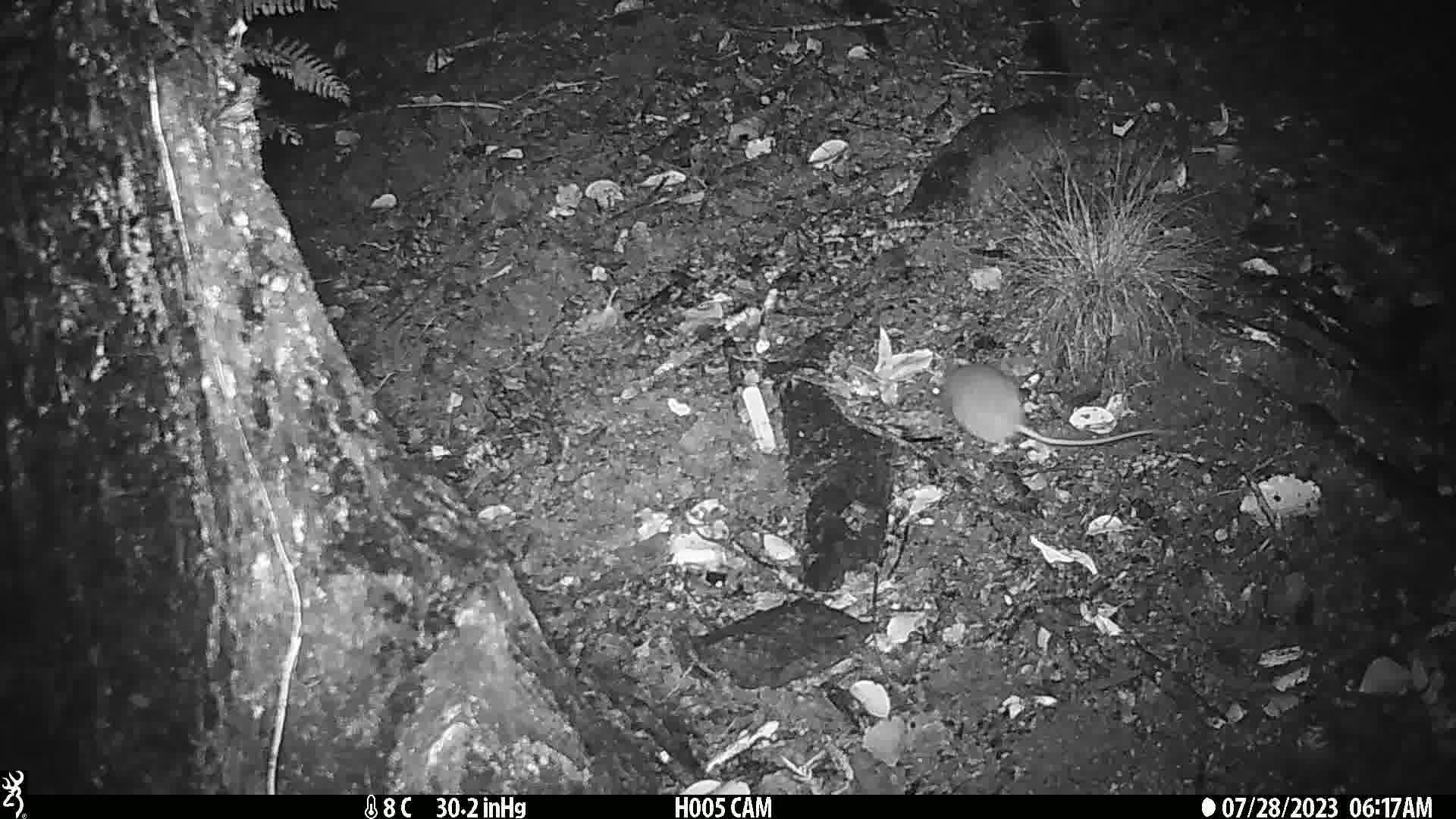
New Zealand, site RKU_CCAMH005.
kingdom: Animalia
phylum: Chordata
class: Mammalia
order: Rodentia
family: Muridae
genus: Rattus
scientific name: Rattus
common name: rat